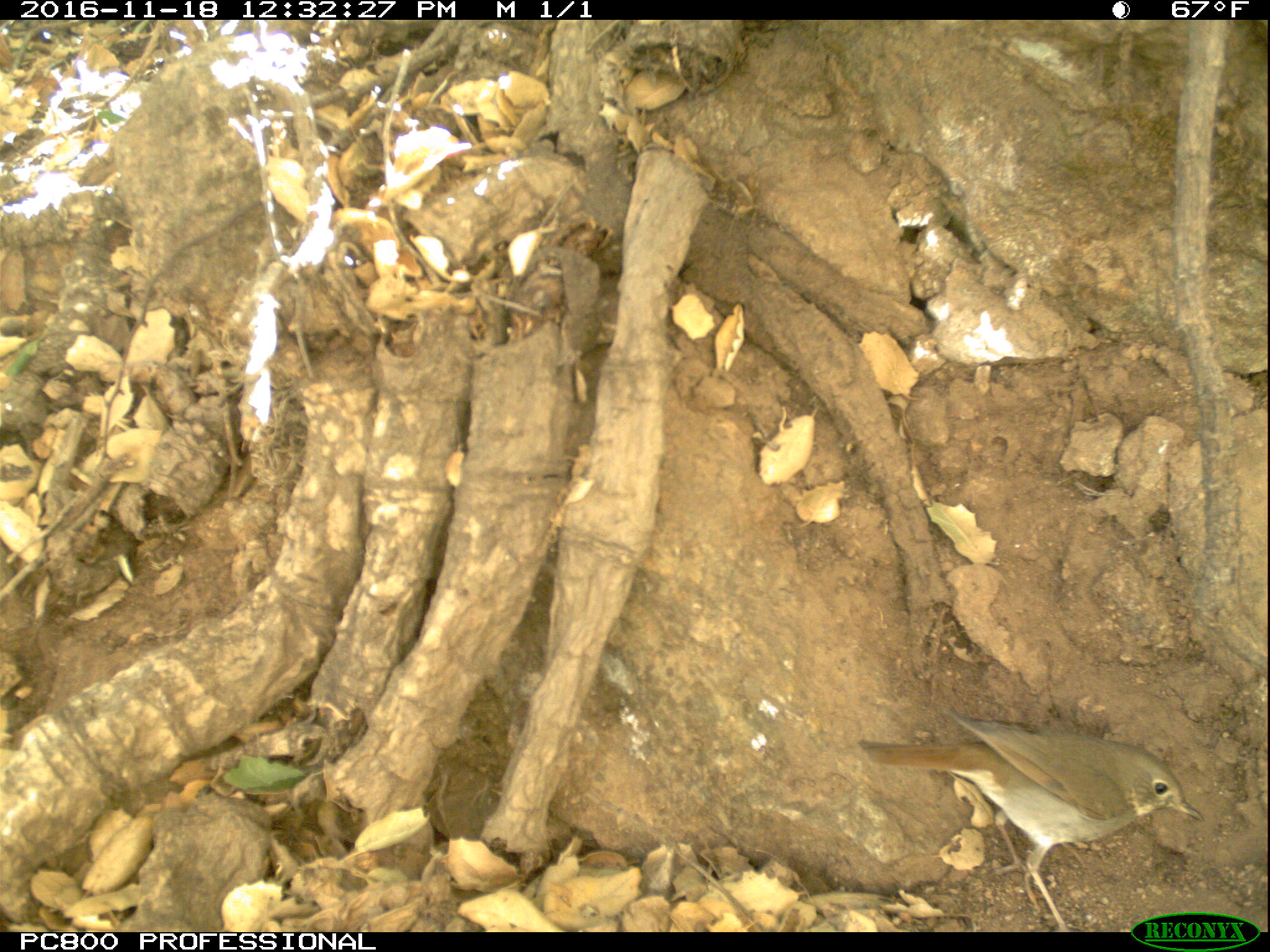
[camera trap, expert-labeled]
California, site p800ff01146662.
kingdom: Animalia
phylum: Chordata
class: Aves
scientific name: Aves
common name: bird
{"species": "bird (Aves)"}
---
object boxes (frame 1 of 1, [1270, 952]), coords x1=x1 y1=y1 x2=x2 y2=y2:
bird: x1=858 y1=705 x2=1202 y2=932